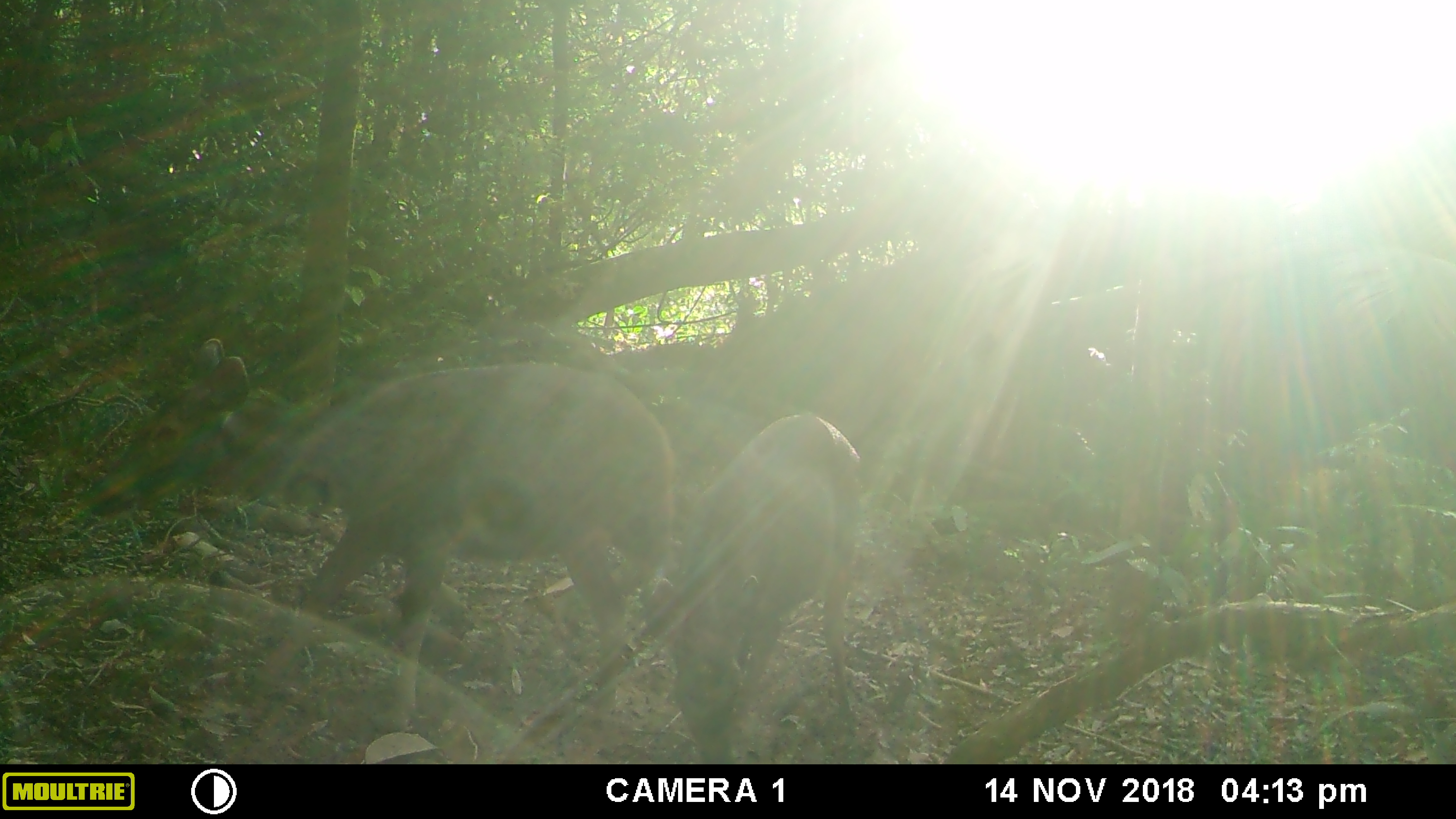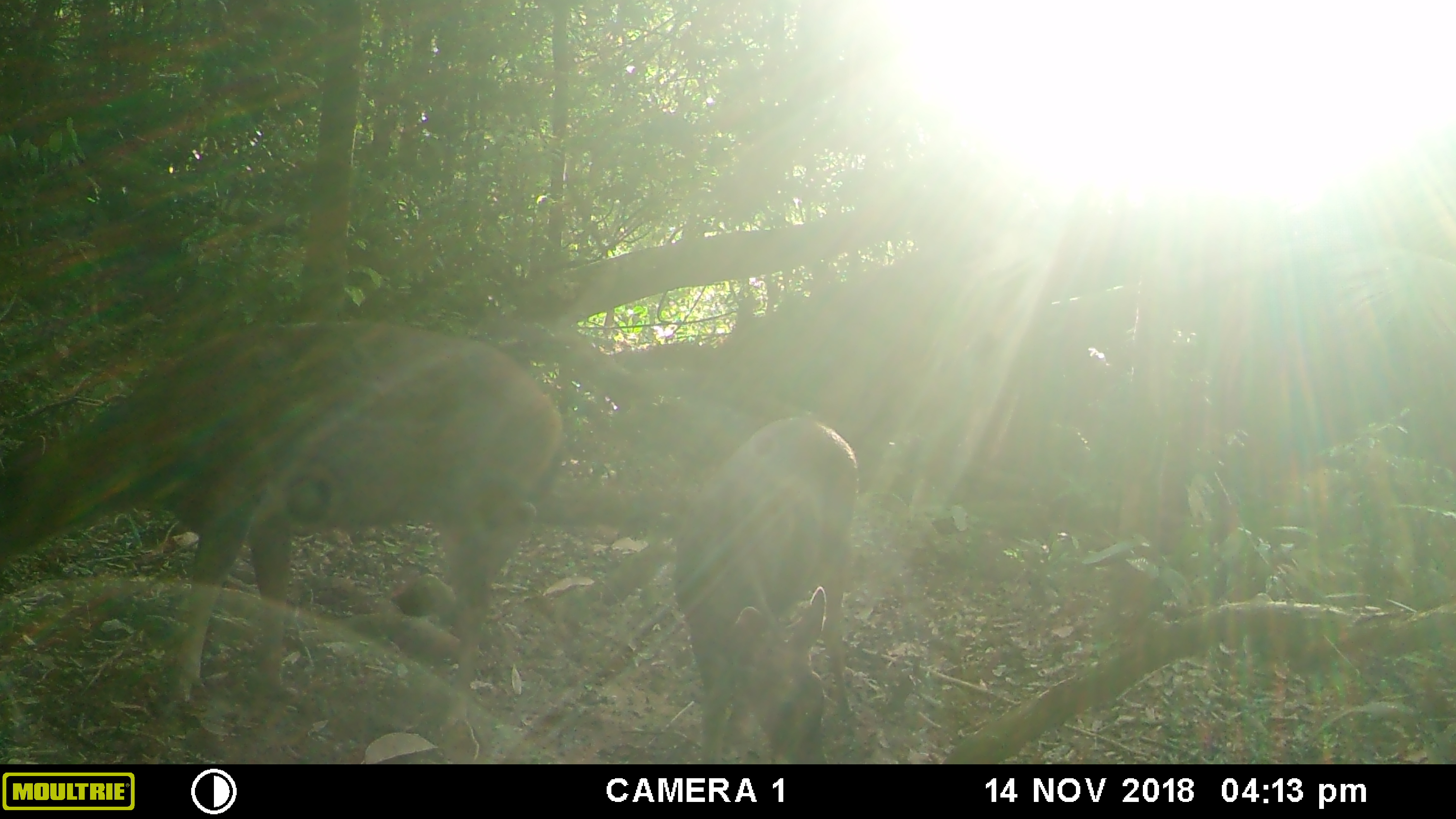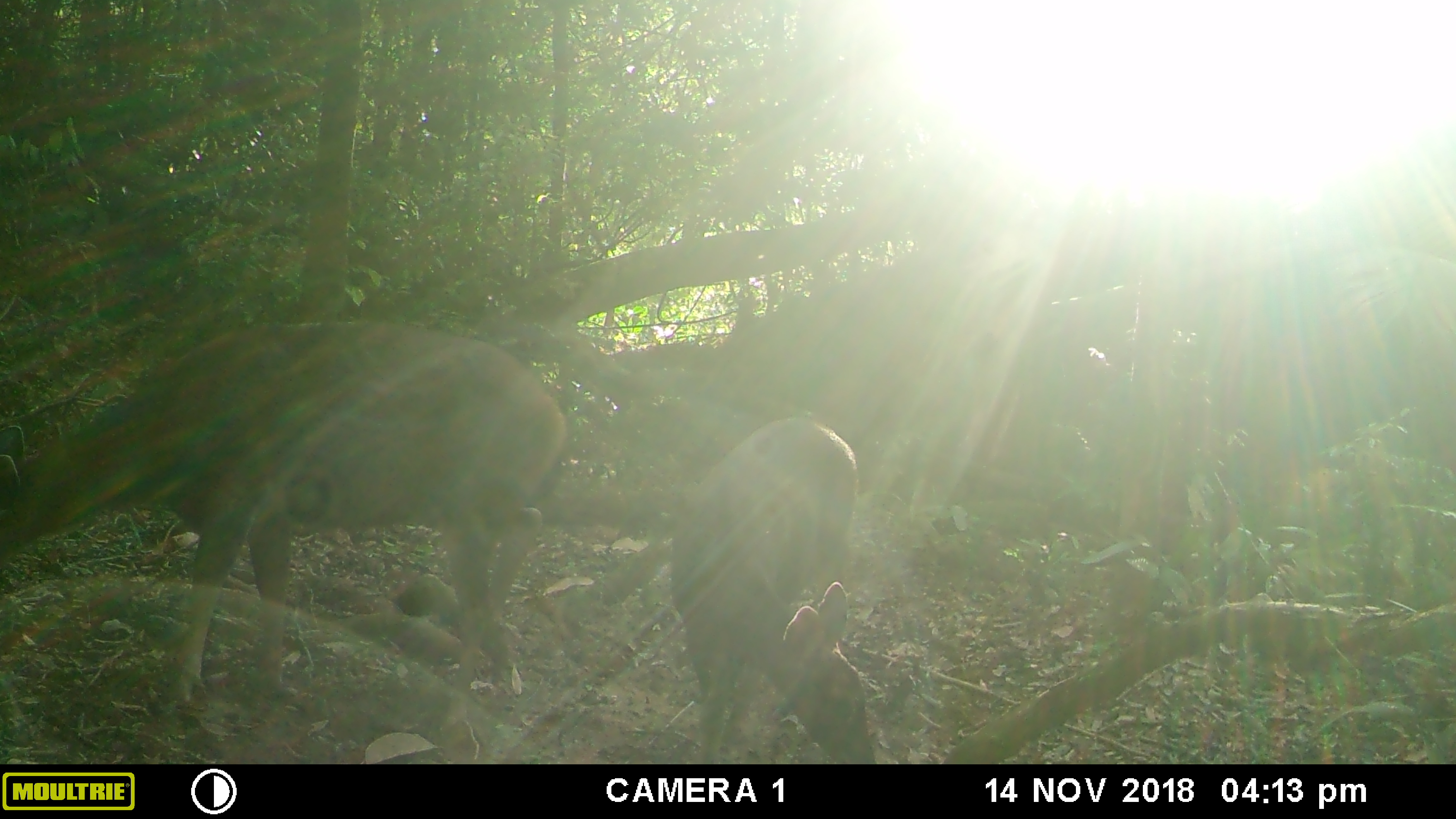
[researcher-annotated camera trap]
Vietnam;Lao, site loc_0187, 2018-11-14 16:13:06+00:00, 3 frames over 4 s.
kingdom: Animalia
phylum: Chordata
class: Mammalia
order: Artiodactyla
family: Cervidae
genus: Rusa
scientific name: Rusa unicolor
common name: sambar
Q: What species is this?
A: Sambar (Rusa unicolor).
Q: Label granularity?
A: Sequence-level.